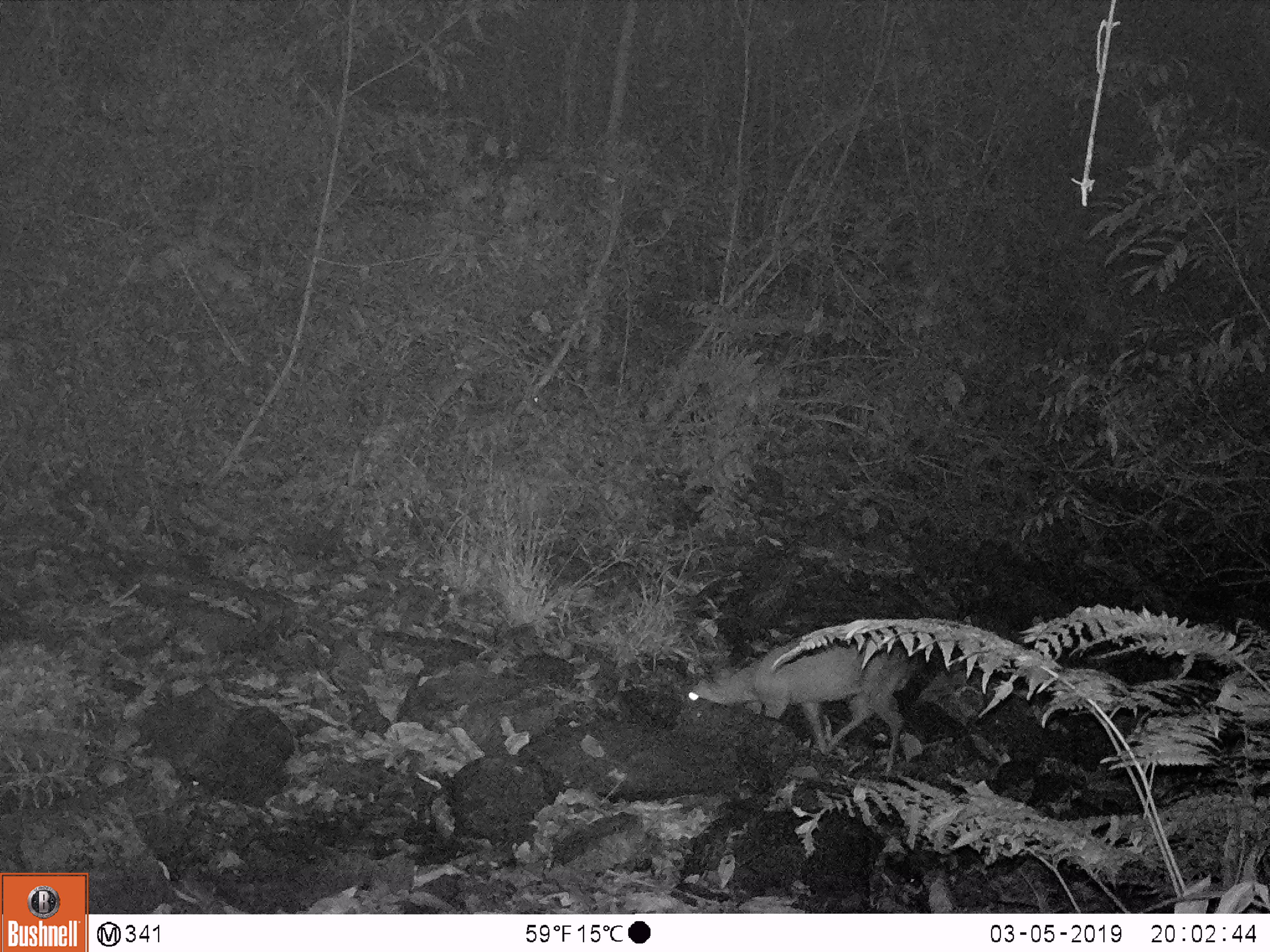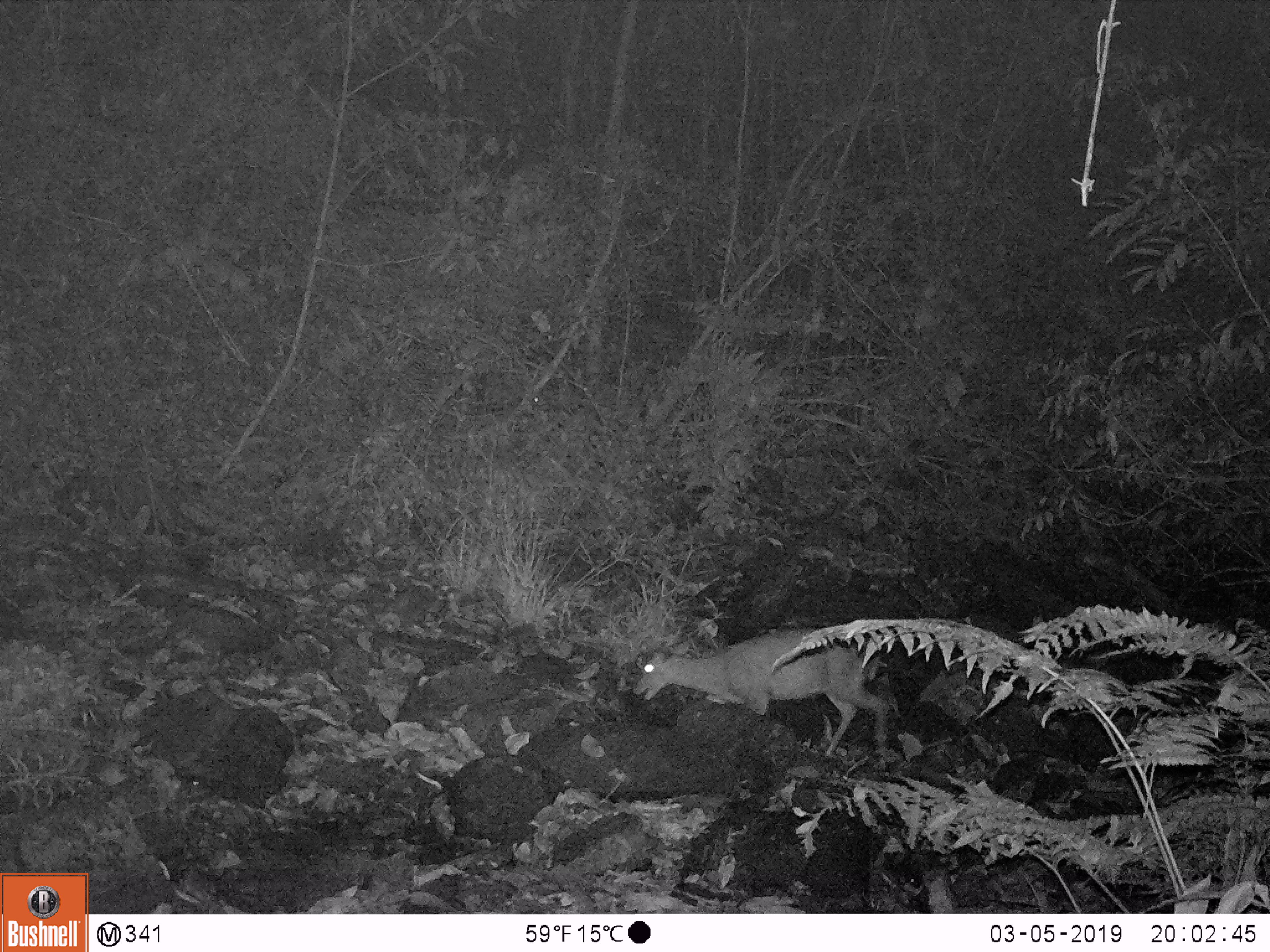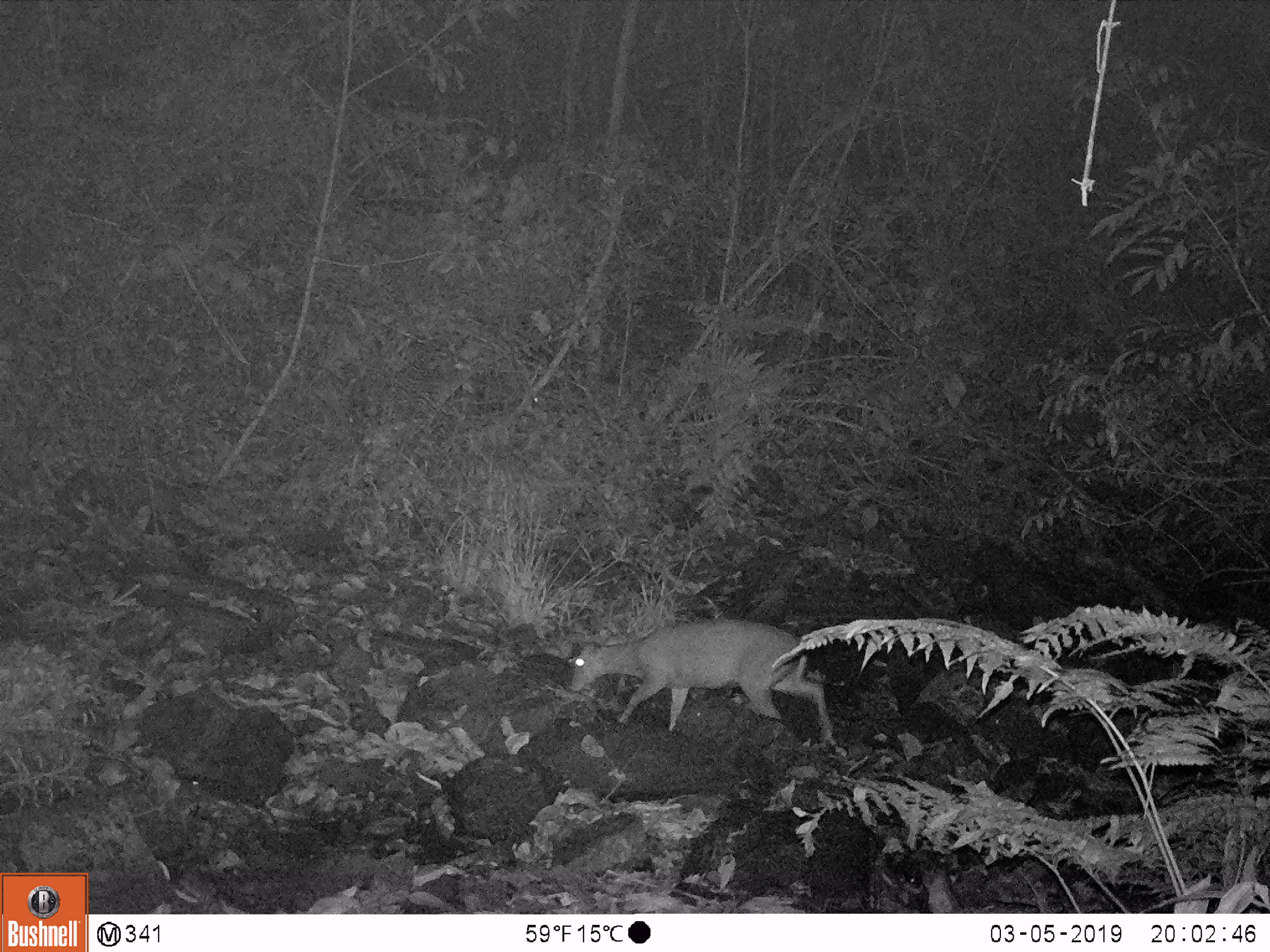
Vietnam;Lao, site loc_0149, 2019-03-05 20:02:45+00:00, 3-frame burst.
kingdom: Animalia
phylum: Chordata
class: Mammalia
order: Artiodactyla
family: Cervidae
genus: Muntiacus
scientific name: Muntiacus rooseveltorum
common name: roosevelt's muntjac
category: roosevelts muntjac group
Roosevelts muntjac group (roosevelt's muntjac) (Muntiacus rooseveltorum). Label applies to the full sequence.